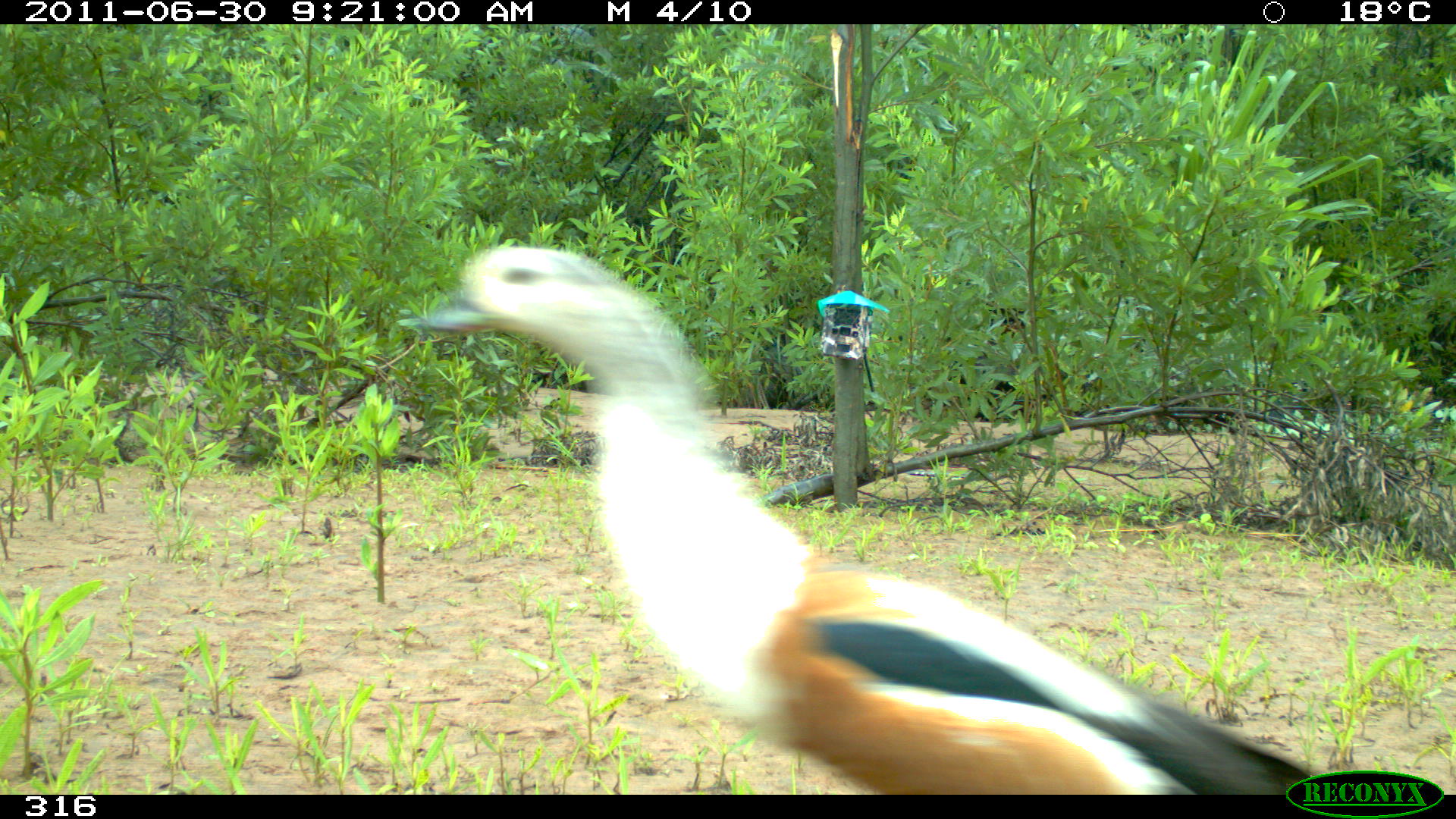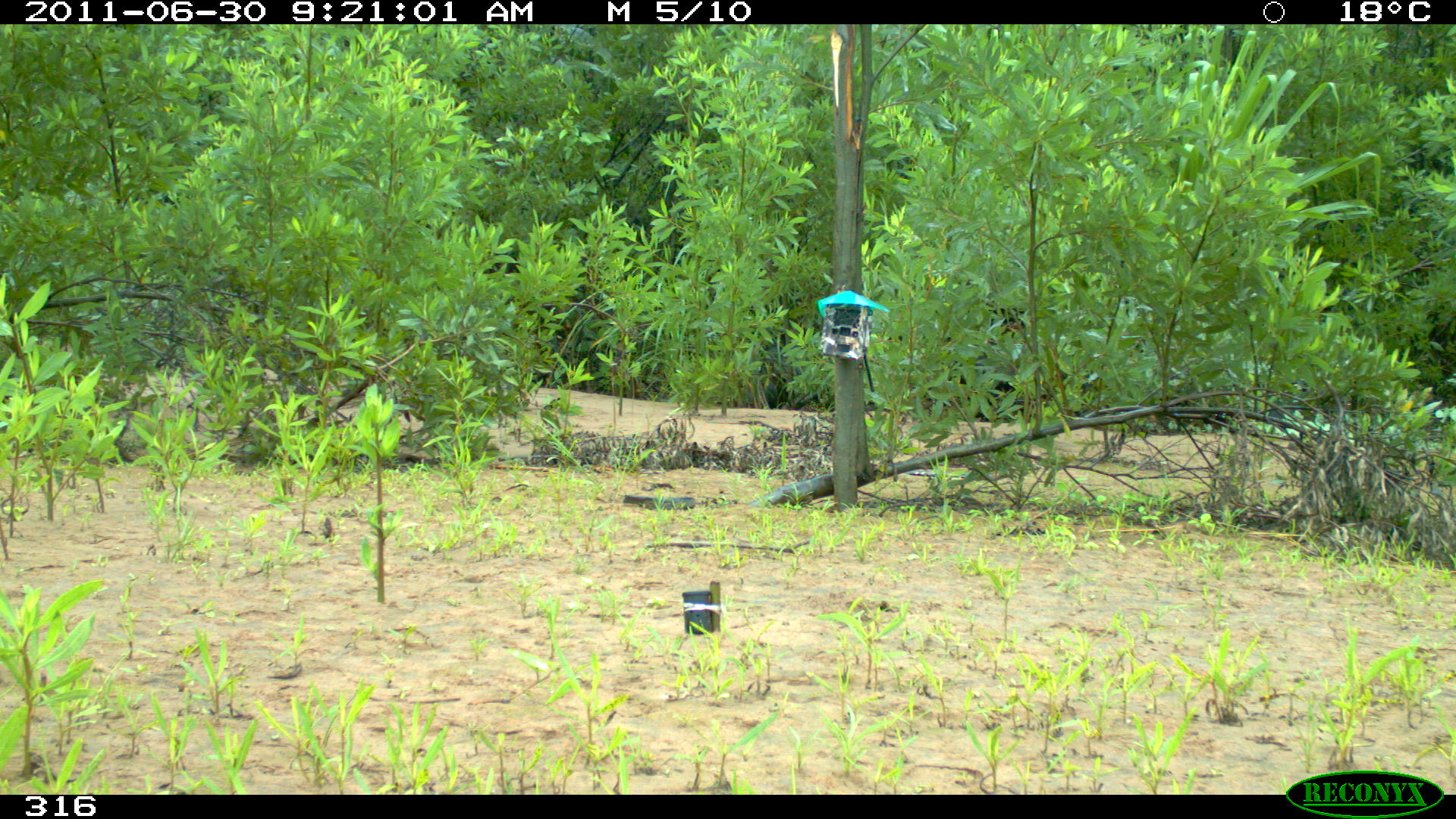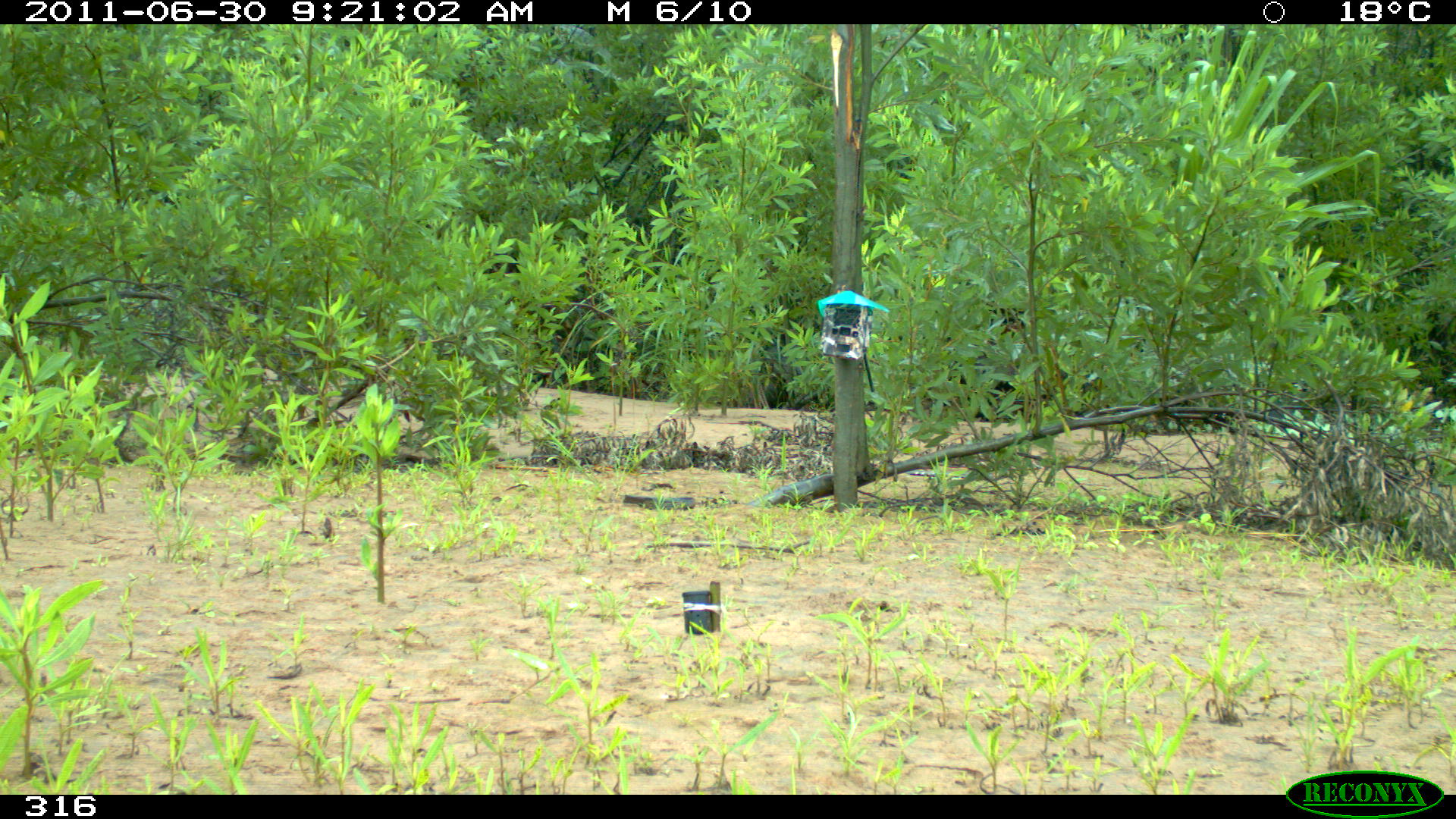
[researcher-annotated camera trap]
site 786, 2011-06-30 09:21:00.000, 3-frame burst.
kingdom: Animalia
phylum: Chordata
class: Aves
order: Anseriformes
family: Anatidae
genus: Oressochen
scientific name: Oressochen jubatus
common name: orinoco goose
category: neochen jubata